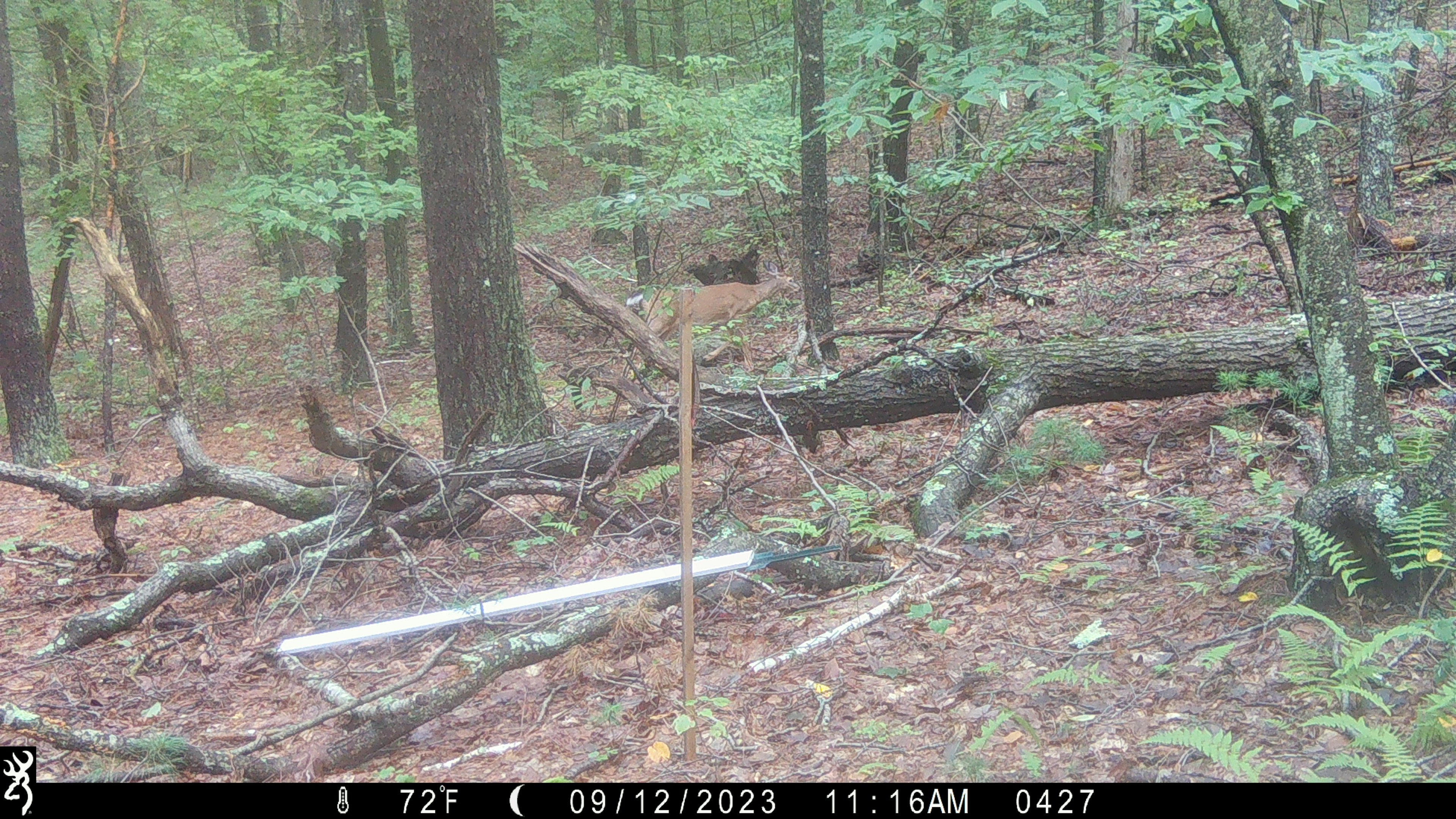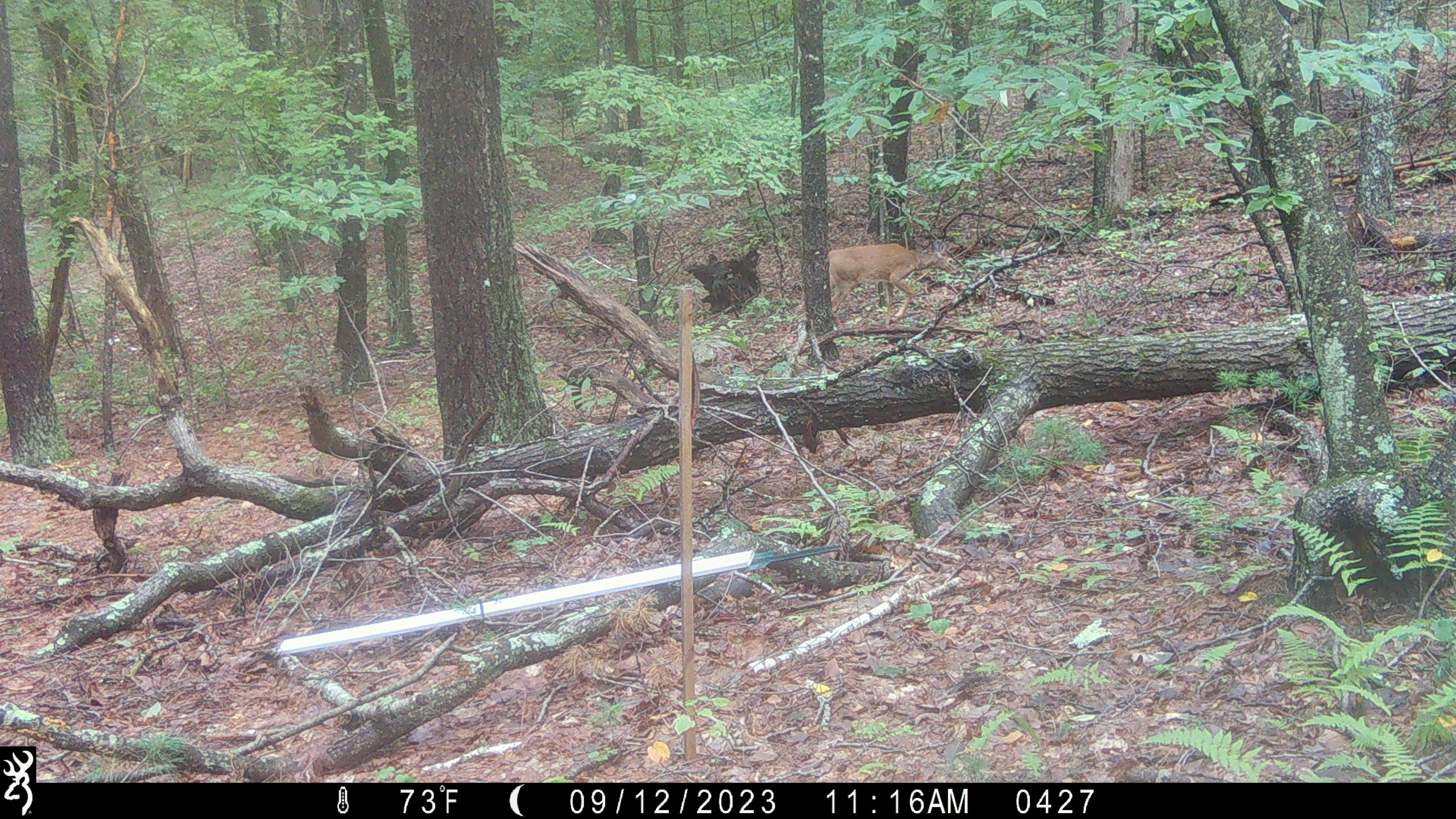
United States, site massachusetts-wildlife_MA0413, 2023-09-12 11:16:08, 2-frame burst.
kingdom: Animalia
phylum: Chordata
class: Mammalia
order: Artiodactyla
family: Cervidae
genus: Odocoileus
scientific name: Odocoileus virginianus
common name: white-tailed deer